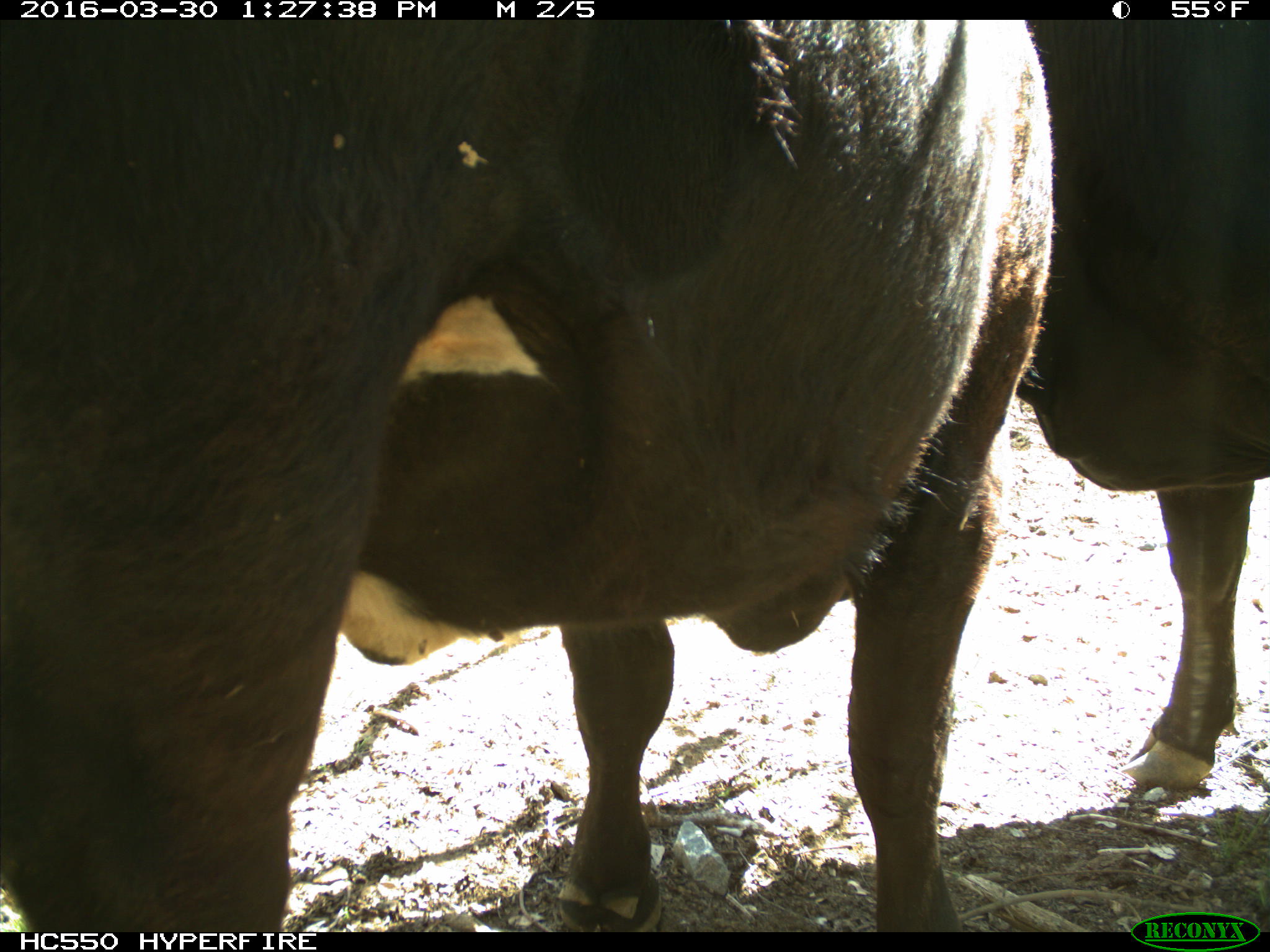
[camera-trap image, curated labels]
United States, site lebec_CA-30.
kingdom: Animalia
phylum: Chordata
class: Mammalia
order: Artiodactyla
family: Bovidae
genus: Bos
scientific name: Bos taurus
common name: domestic cow